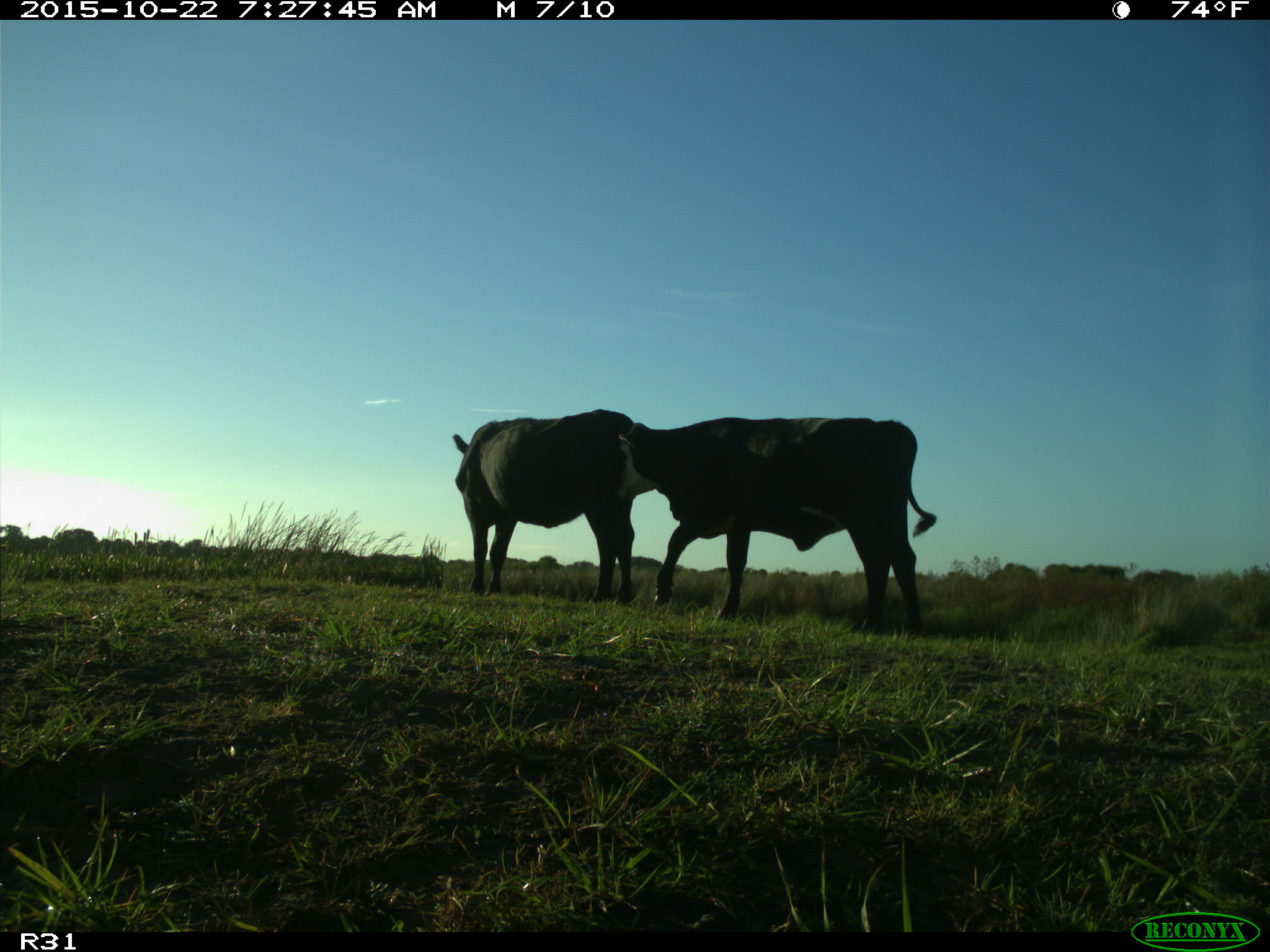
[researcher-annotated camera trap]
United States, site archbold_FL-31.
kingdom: Animalia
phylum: Chordata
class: Mammalia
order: Artiodactyla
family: Bovidae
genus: Bos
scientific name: Bos taurus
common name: domestic cow